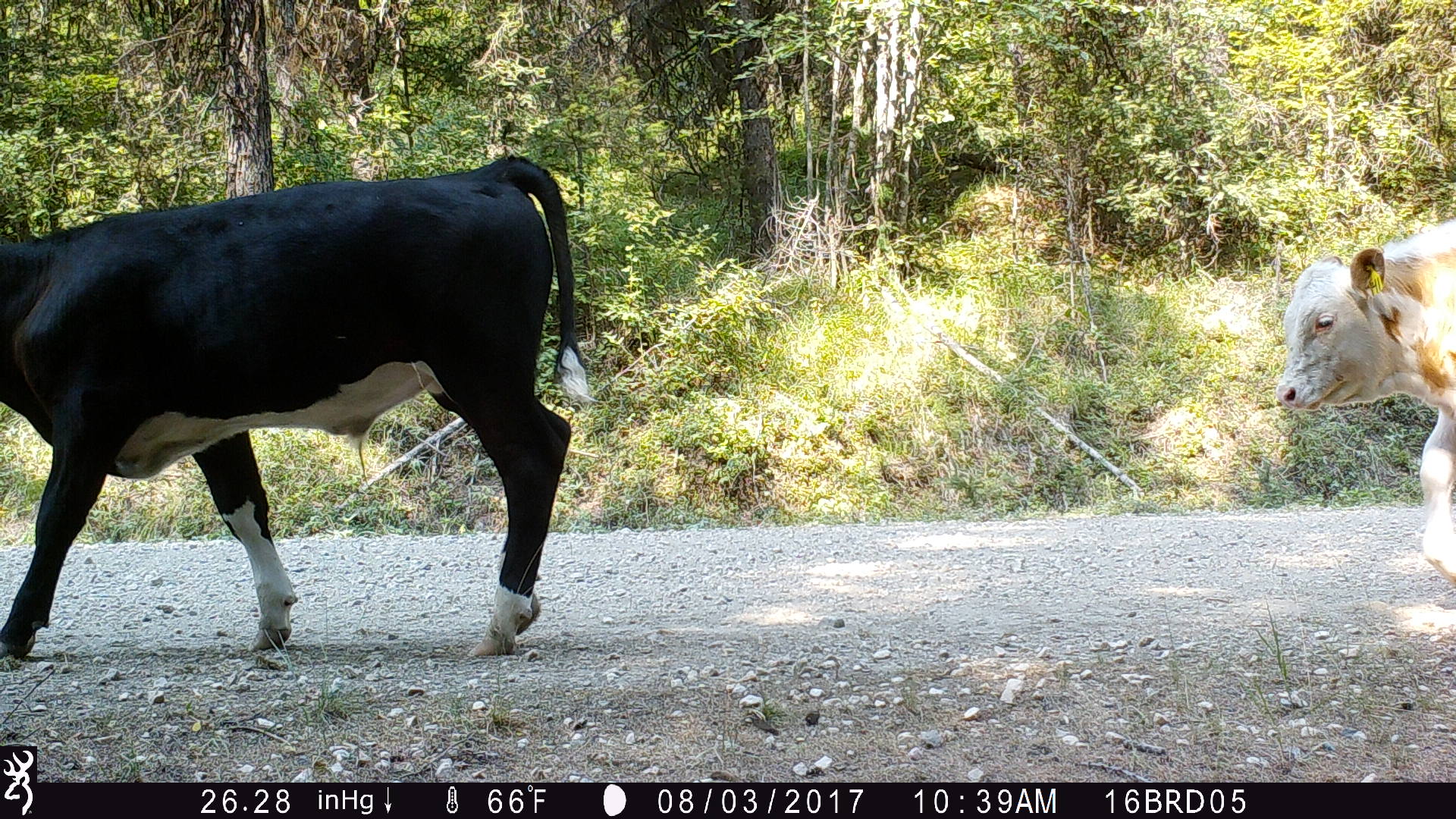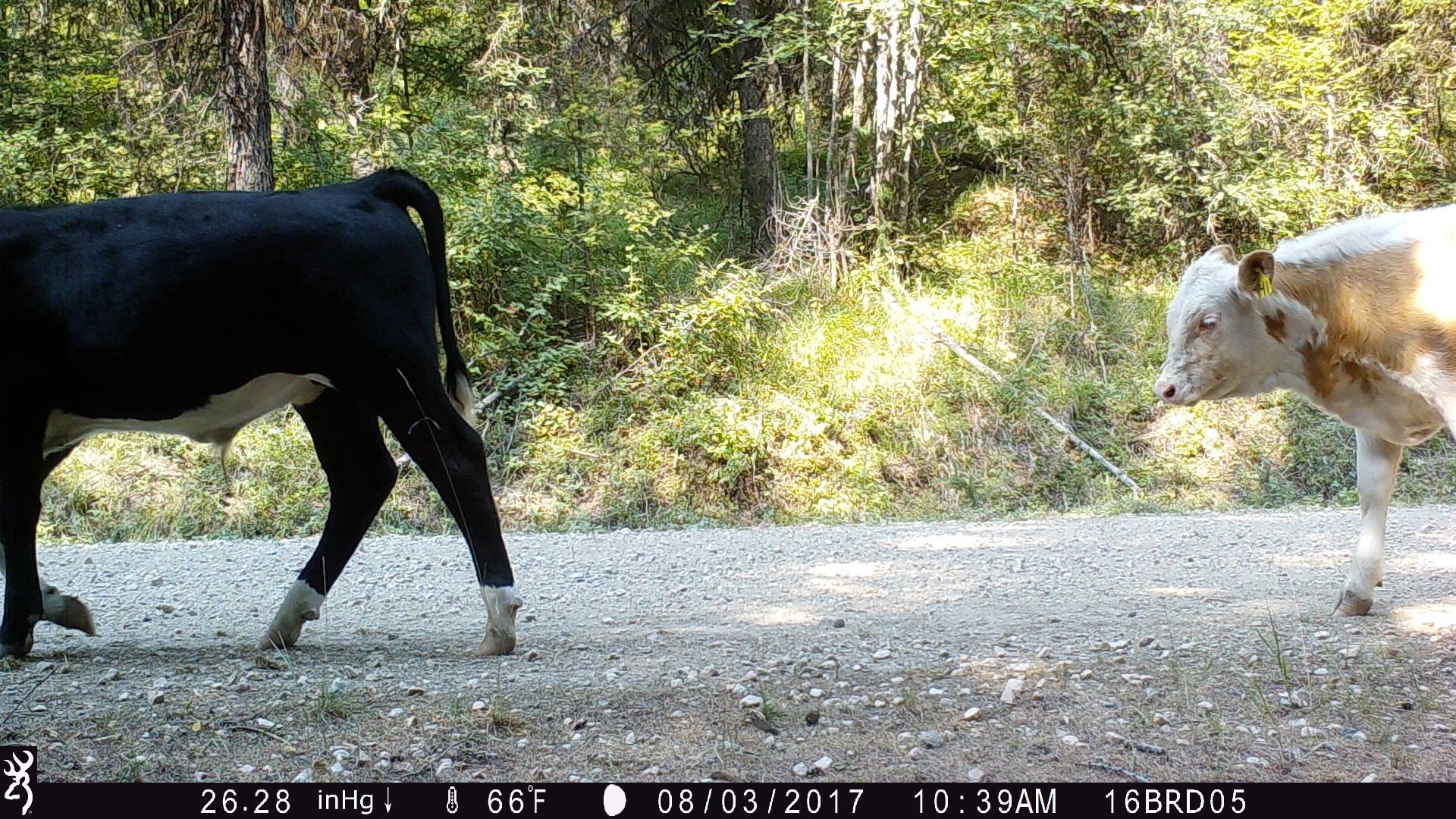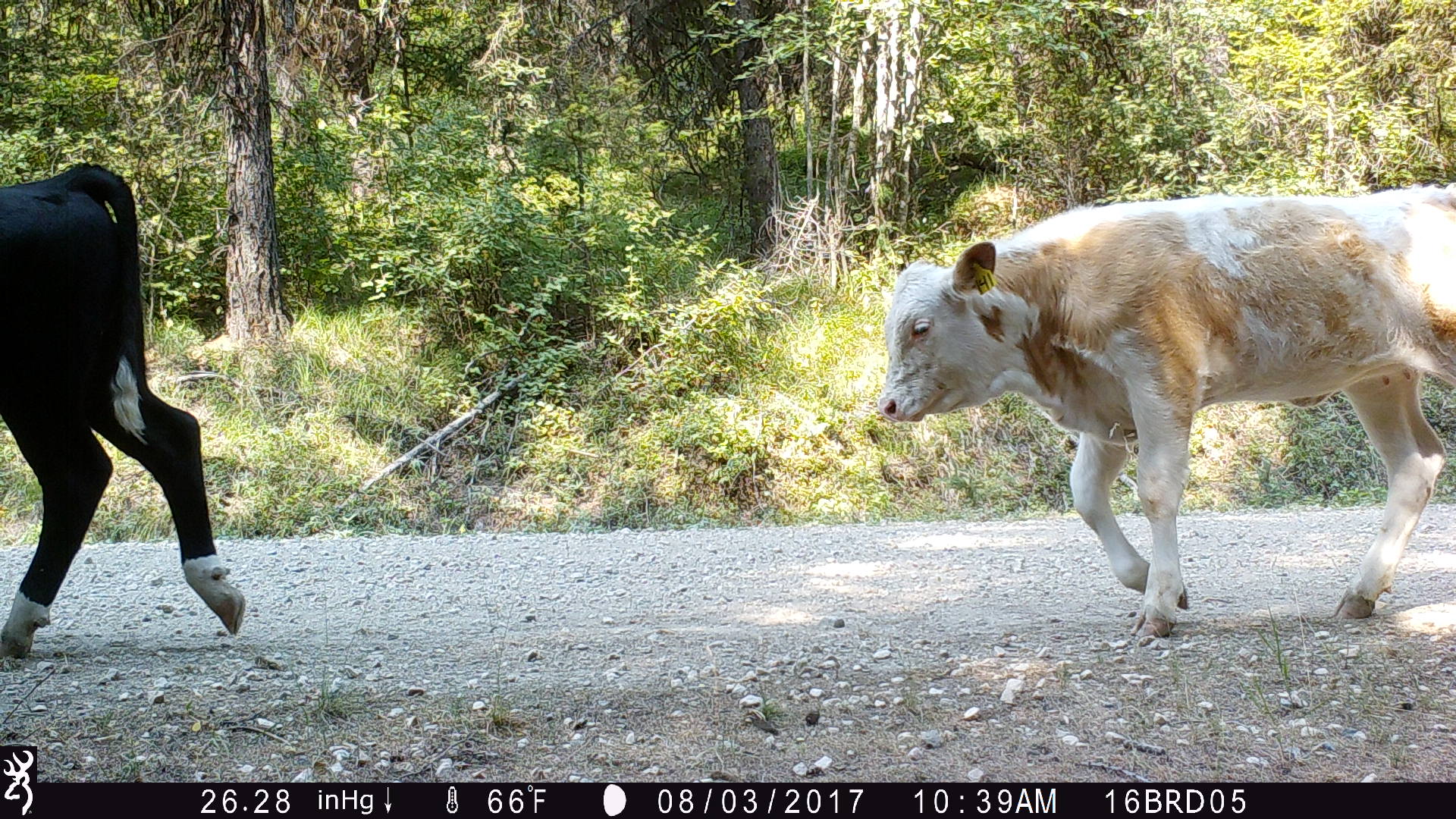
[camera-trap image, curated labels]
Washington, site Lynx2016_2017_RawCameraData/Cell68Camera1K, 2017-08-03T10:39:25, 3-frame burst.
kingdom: Animalia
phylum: Chordata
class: Mammalia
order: Artiodactyla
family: Bovidae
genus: Bos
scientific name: Bos taurus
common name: domestic cattle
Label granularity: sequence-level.